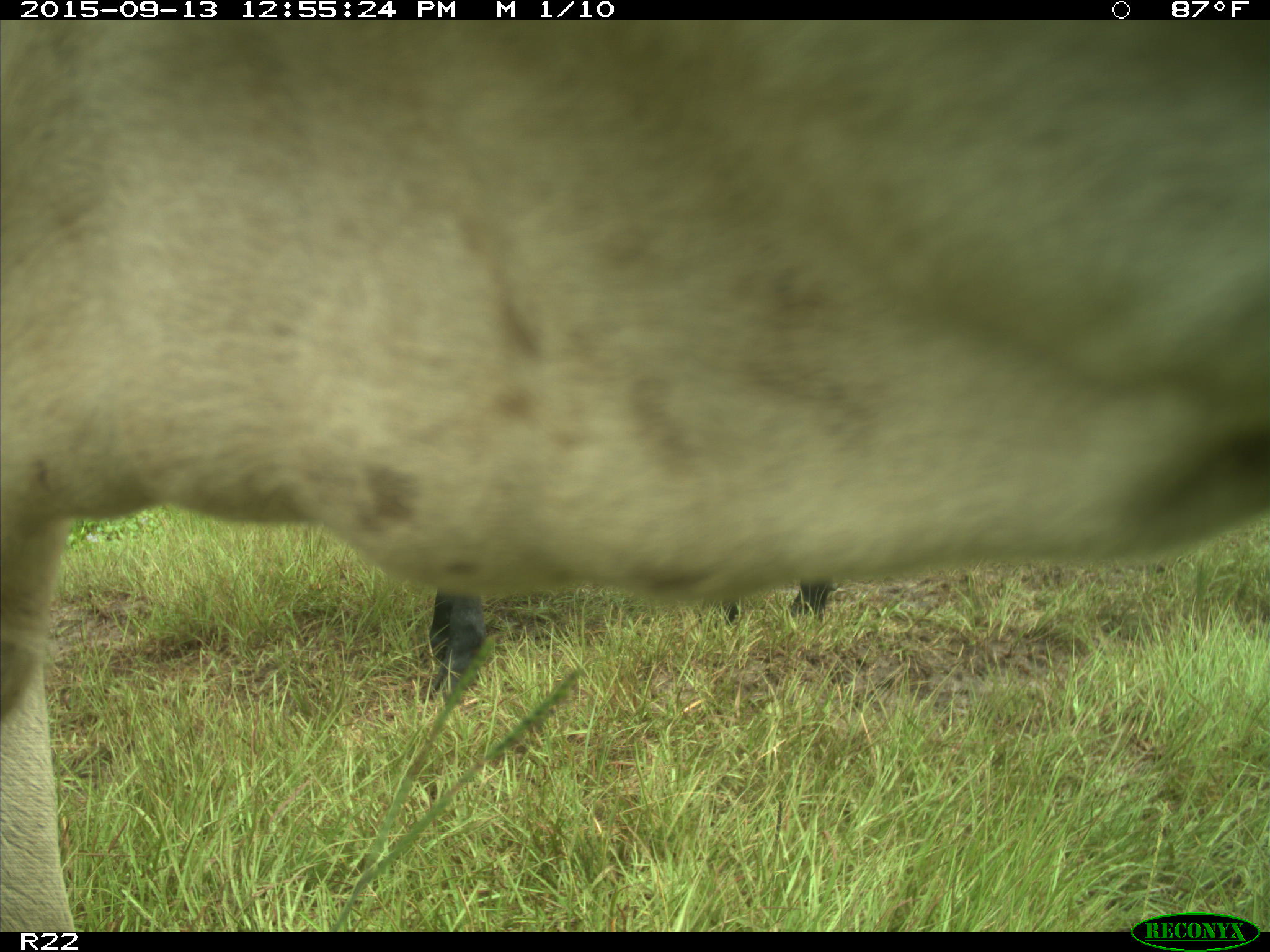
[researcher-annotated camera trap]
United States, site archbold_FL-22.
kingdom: Animalia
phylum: Chordata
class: Mammalia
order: Artiodactyla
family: Bovidae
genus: Bos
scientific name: Bos taurus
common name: domestic cow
Bos taurus (domestic cow).